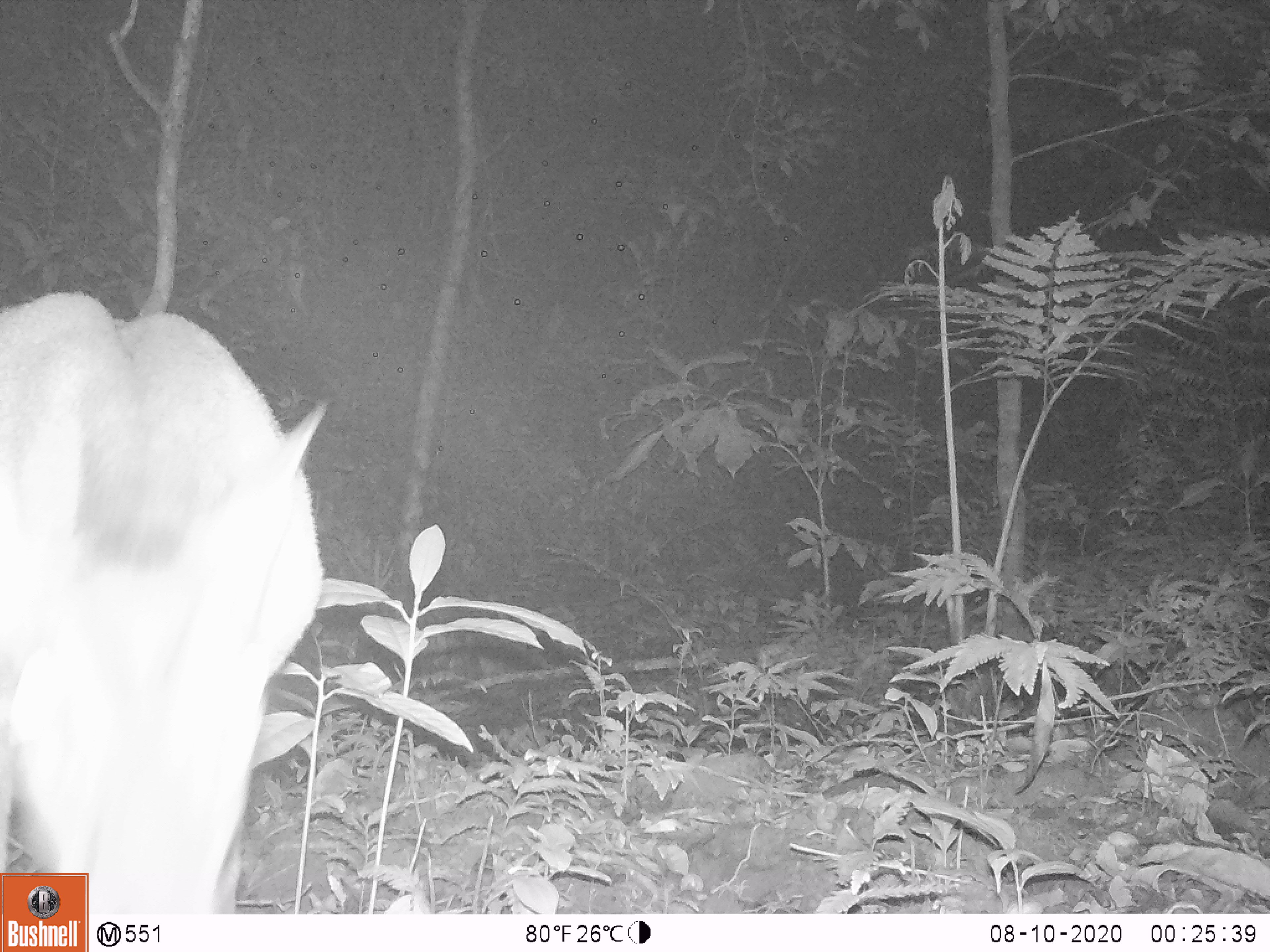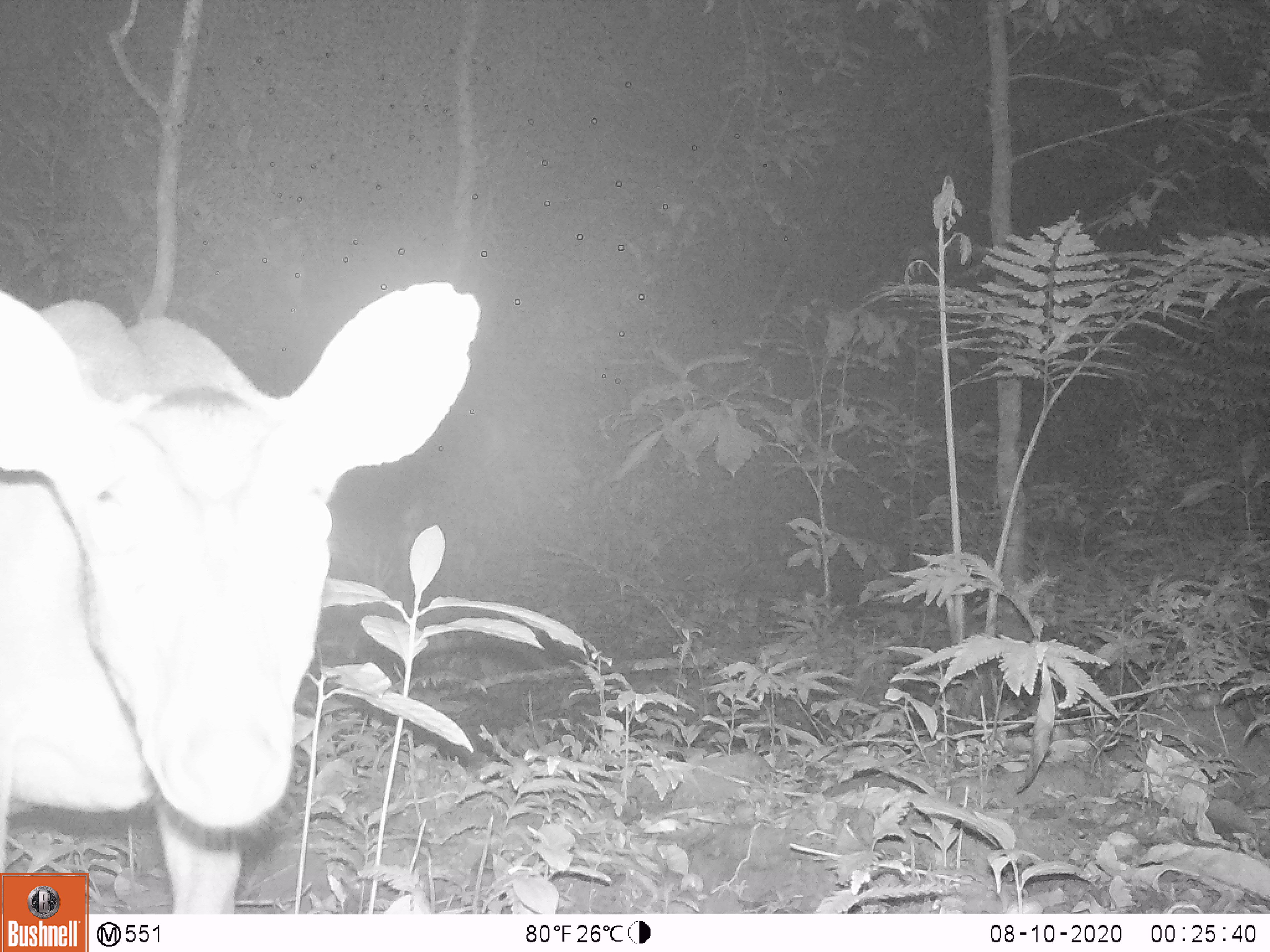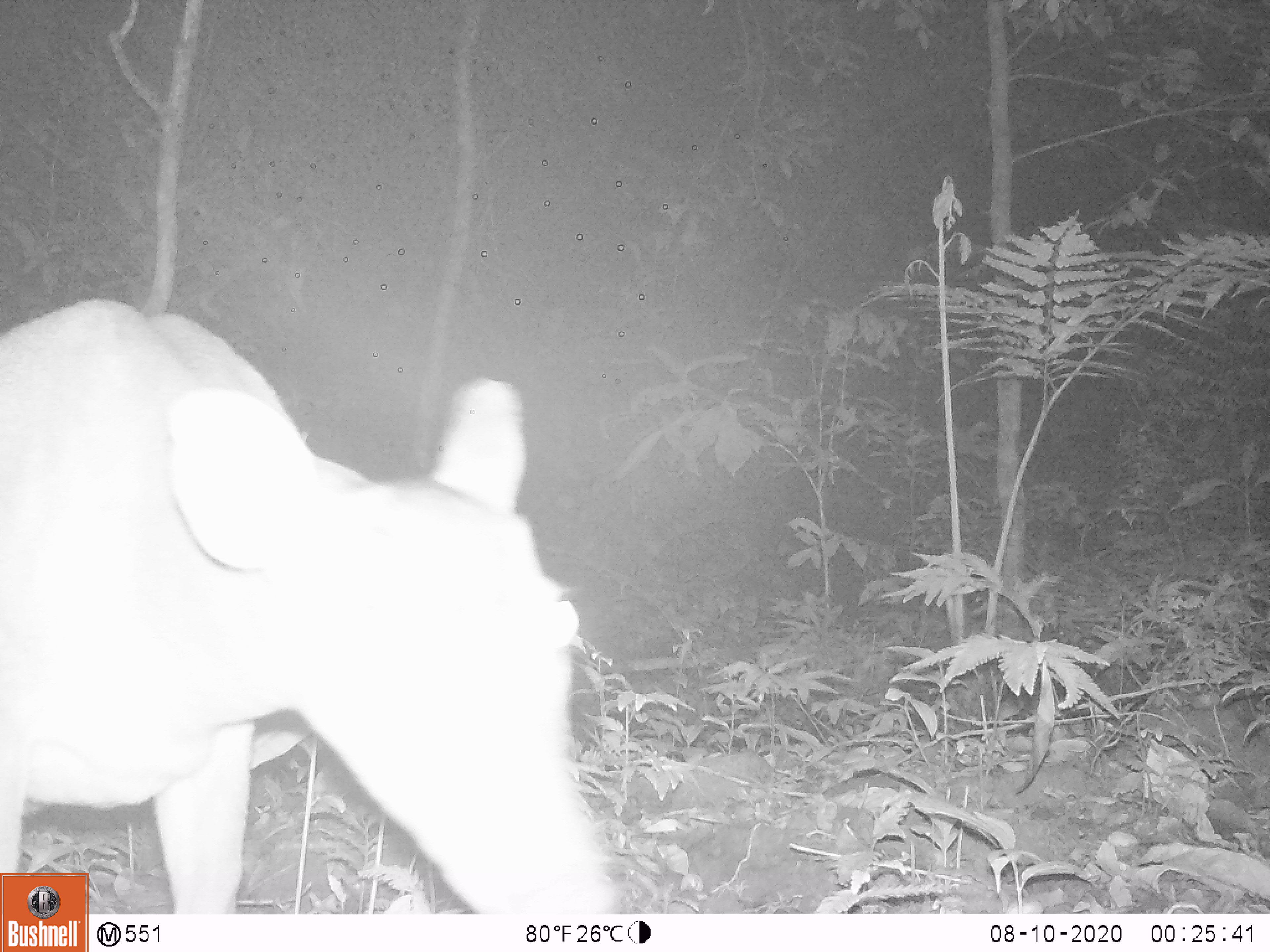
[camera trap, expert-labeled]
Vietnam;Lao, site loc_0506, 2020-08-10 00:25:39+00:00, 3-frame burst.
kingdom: Animalia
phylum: Chordata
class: Mammalia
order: Artiodactyla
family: Cervidae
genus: Muntiacus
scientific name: Muntiacus vuquangensis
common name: large-antlered muntjac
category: large antlered muntjac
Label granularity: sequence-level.